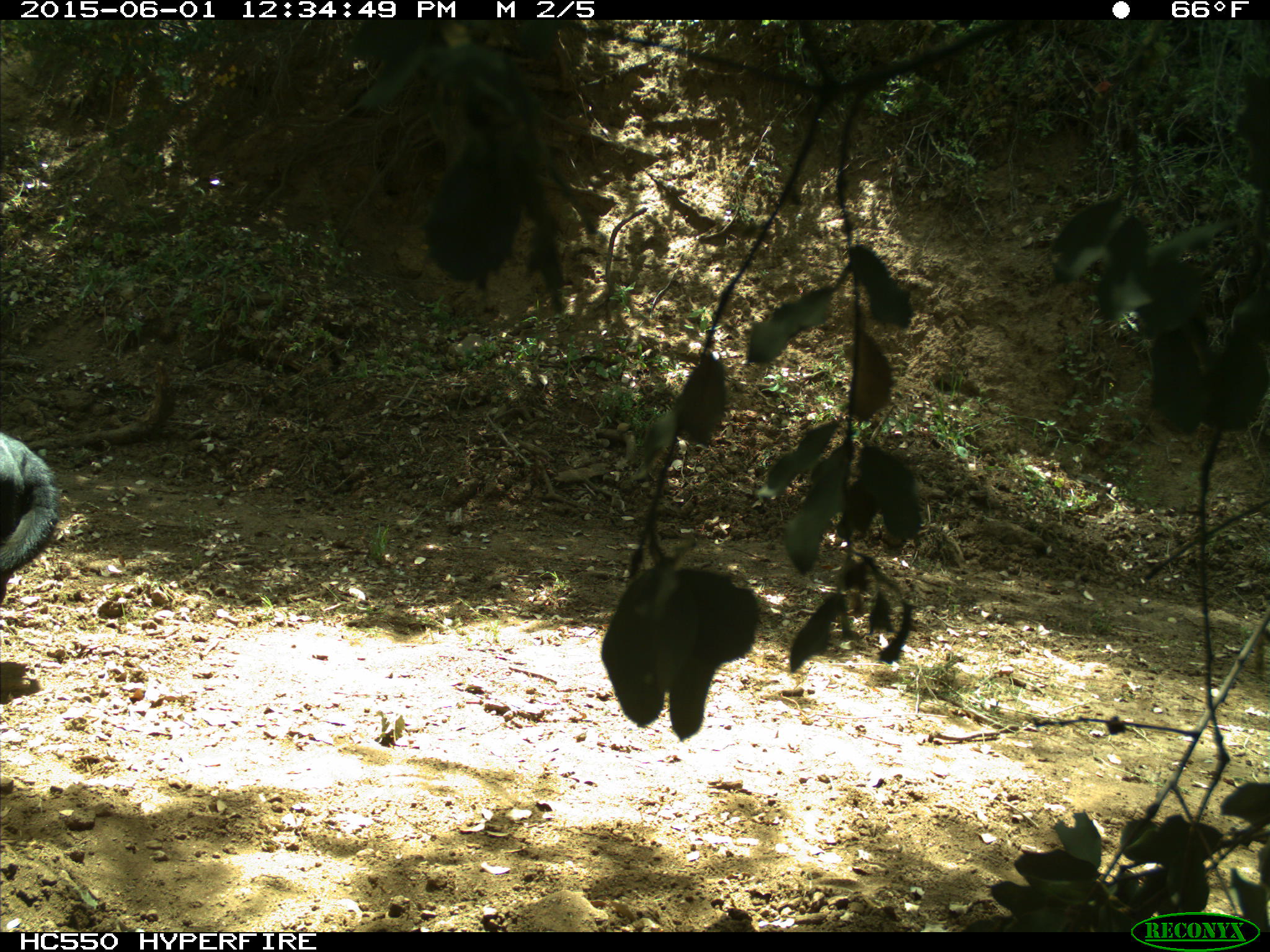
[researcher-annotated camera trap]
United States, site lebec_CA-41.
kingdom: Animalia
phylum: Chordata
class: Mammalia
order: Artiodactyla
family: Bovidae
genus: Bos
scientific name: Bos taurus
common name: domestic cow